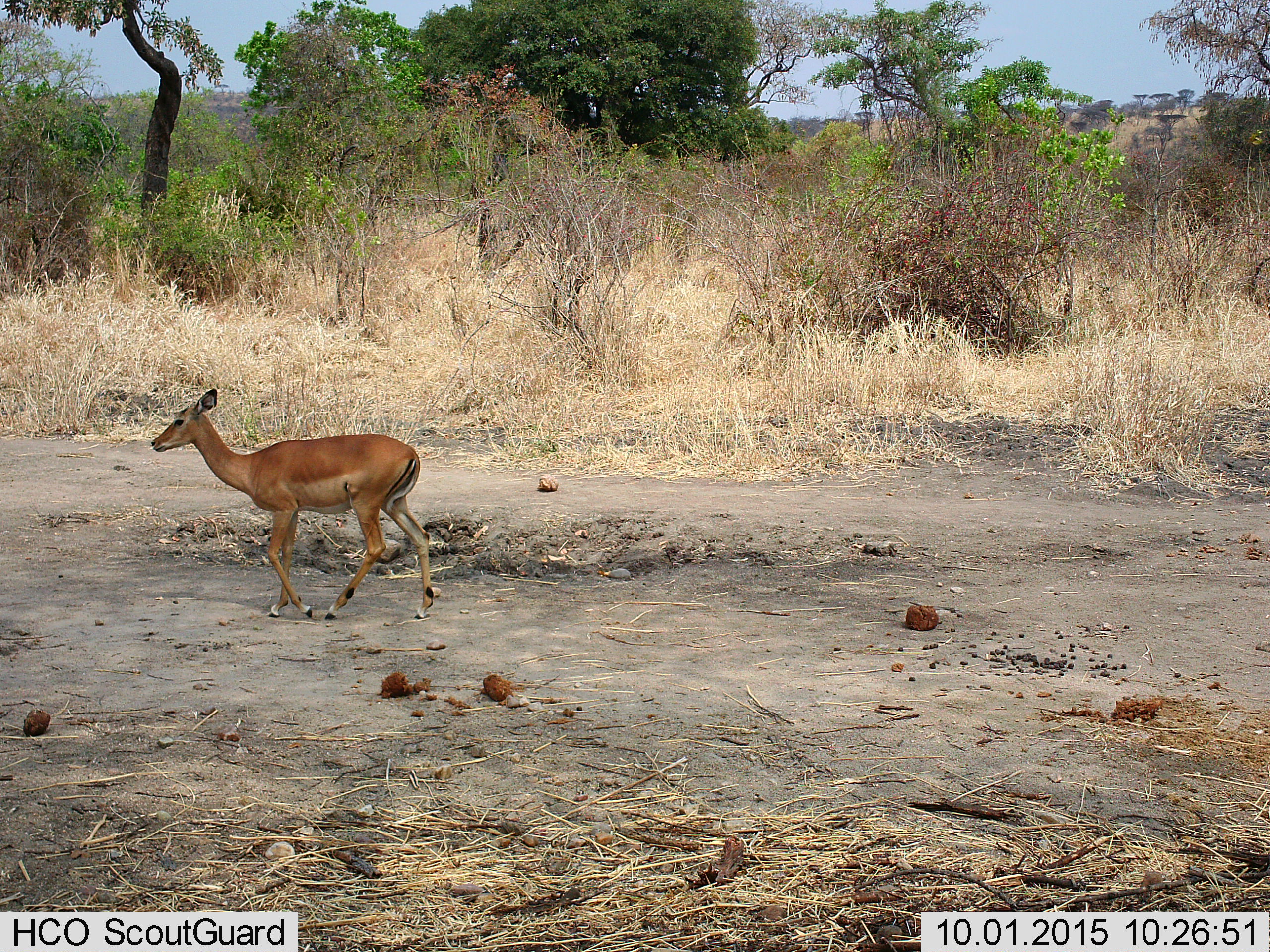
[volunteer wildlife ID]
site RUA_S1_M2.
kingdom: Animalia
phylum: Chordata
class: Mammalia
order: Artiodactyla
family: Bovidae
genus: Aepyceros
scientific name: Aepyceros melampus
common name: impala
Impala (Aepyceros melampus), count 1. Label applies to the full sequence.